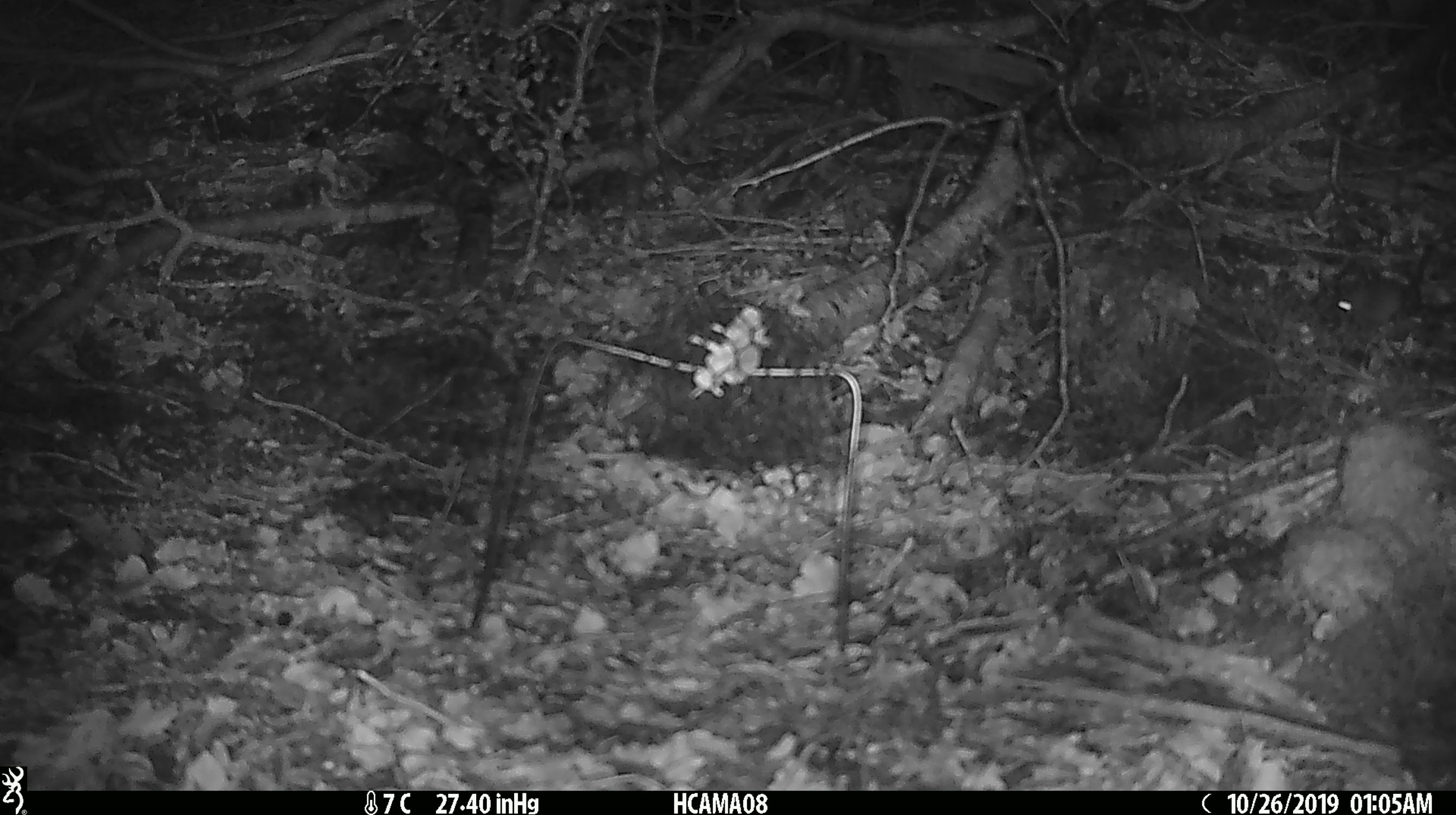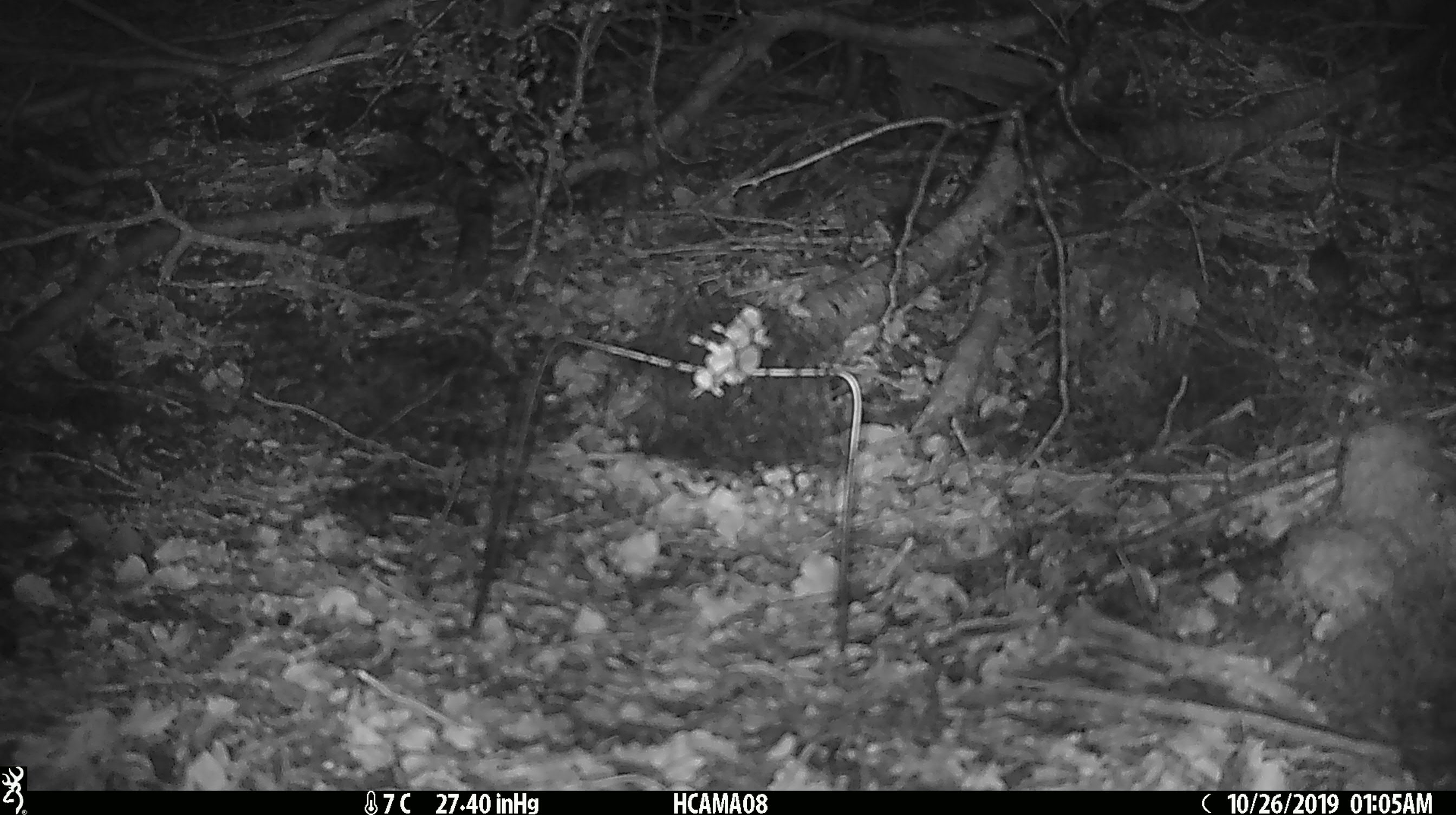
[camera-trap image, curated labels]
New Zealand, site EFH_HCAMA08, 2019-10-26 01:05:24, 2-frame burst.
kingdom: Animalia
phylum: Chordata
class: Mammalia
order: Rodentia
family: Muridae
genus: Mus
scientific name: Mus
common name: mouse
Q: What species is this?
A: Mouse (Mus).